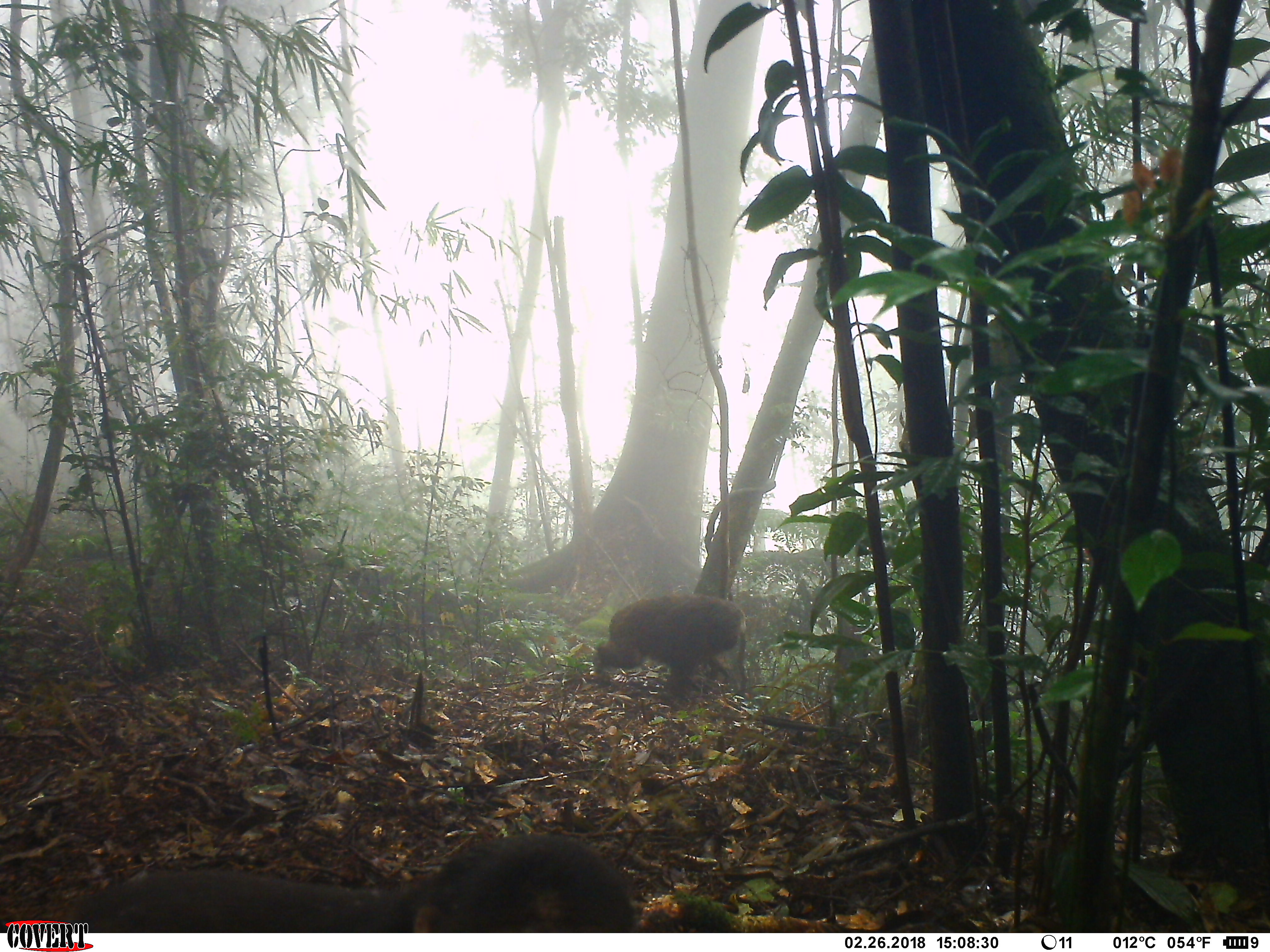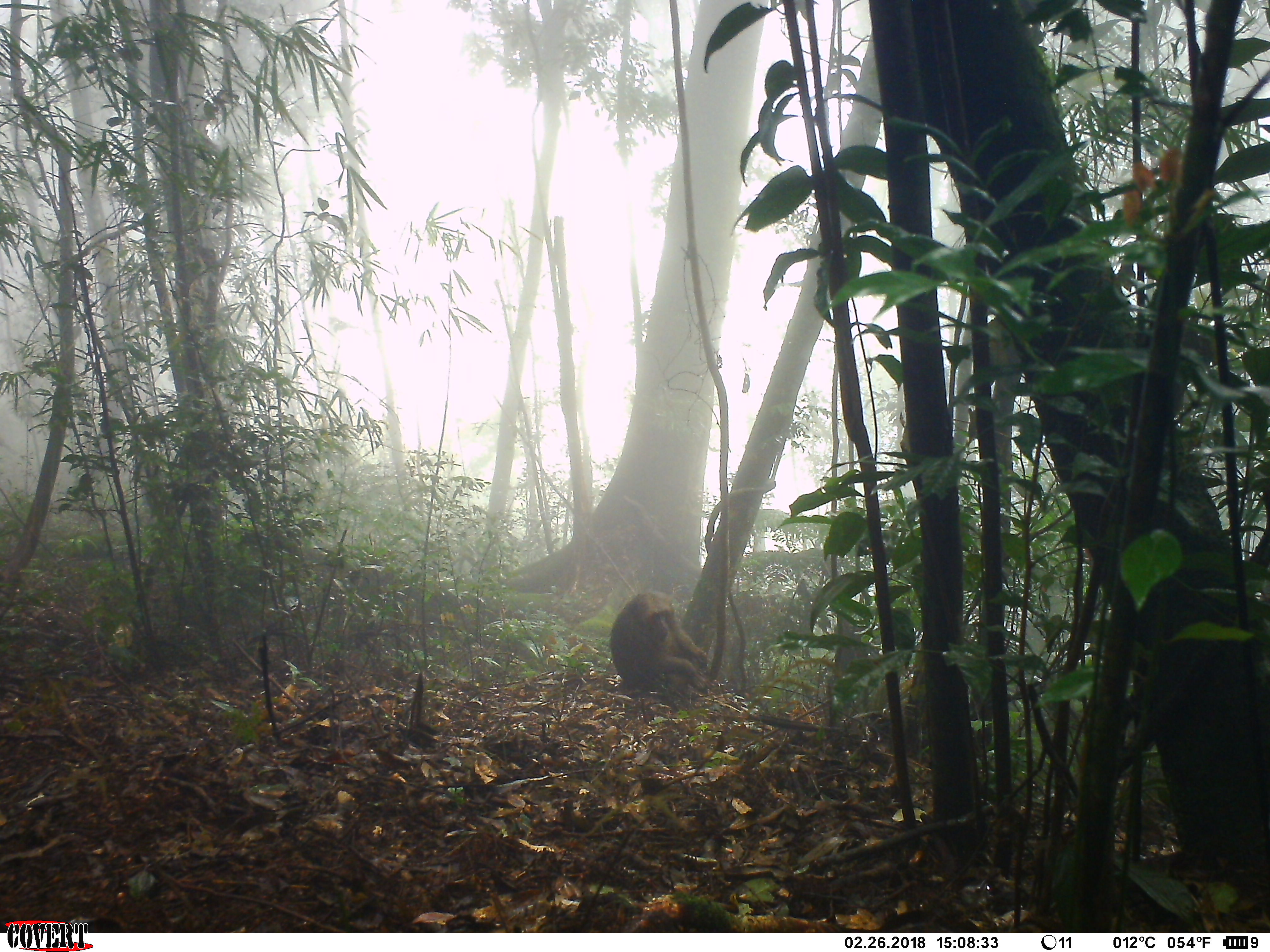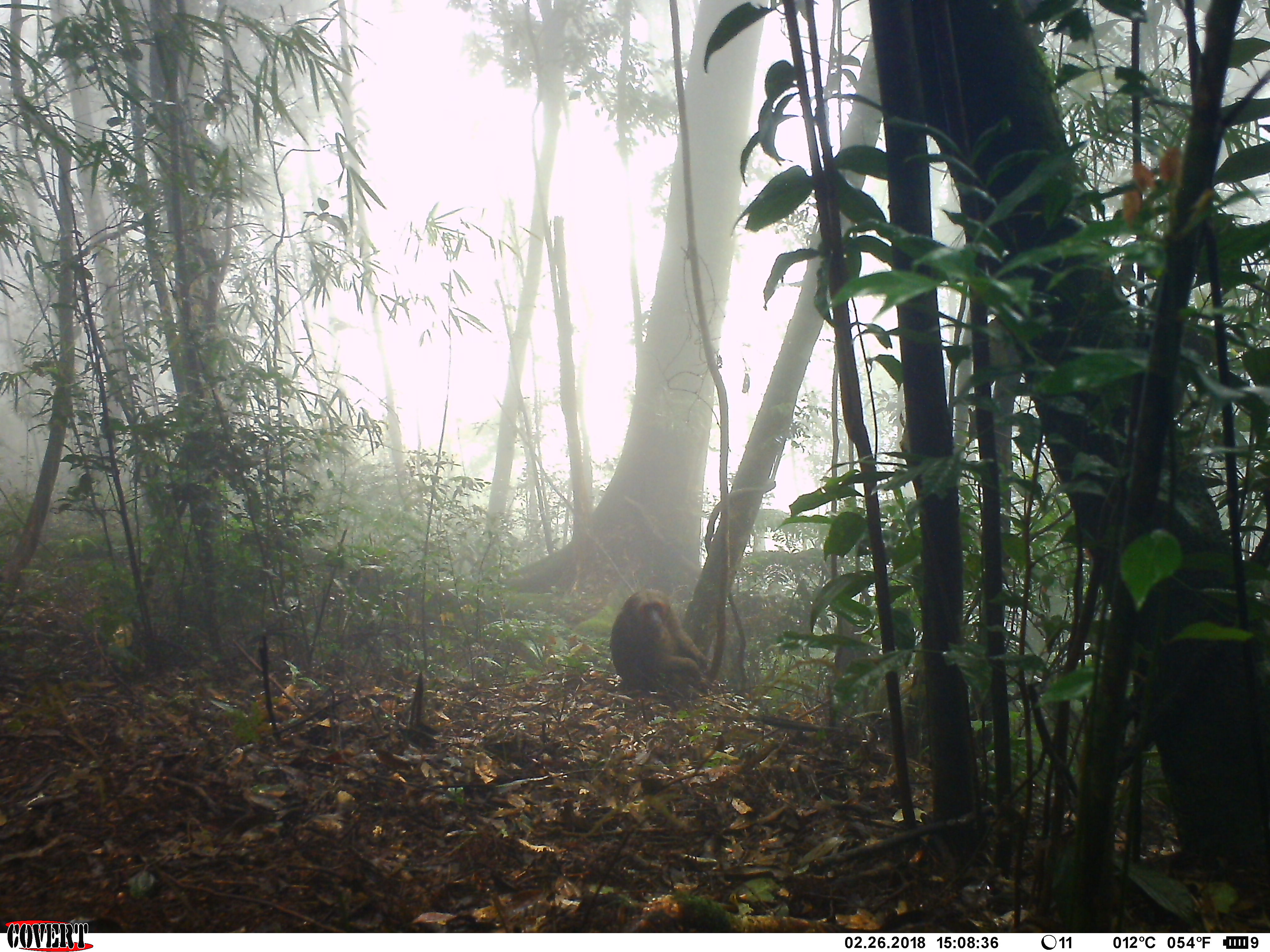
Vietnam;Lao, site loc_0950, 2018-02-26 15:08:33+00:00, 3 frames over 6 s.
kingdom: Animalia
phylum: Chordata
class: Mammalia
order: Primates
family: Cercopithecidae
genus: Macaca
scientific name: Macaca arctoides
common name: stump-tailed macaque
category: stump tailed macaque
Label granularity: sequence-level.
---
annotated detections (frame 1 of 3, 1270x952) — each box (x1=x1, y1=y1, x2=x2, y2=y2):
stump tailed macaque: (x1=69, y1=829, x2=639, y2=931); (x1=590, y1=592, x2=748, y2=692)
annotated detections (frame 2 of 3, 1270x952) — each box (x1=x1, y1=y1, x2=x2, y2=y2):
stump tailed macaque: (x1=608, y1=590, x2=710, y2=697)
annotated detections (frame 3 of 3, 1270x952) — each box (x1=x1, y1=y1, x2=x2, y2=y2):
stump tailed macaque: (x1=609, y1=586, x2=710, y2=700)